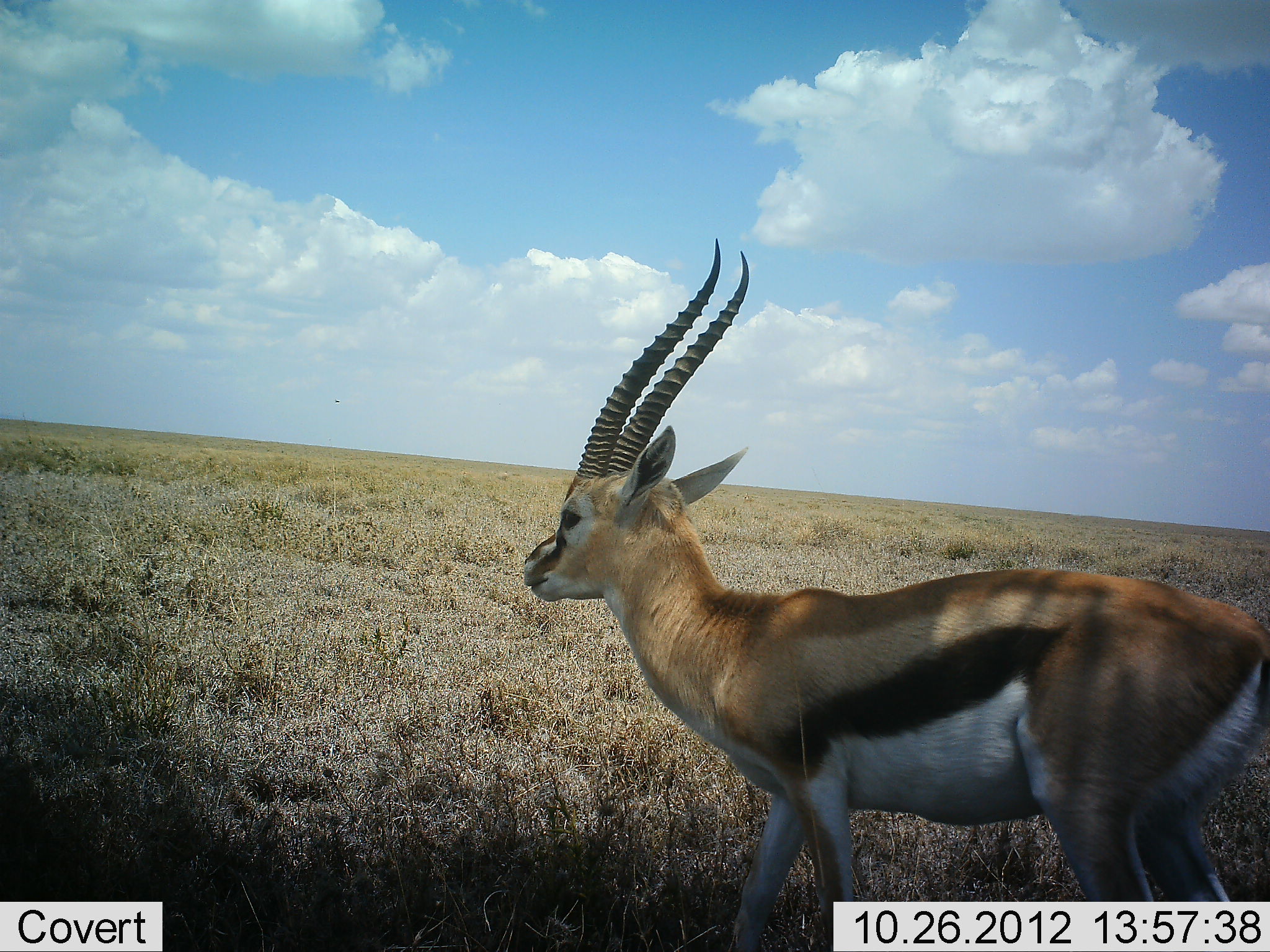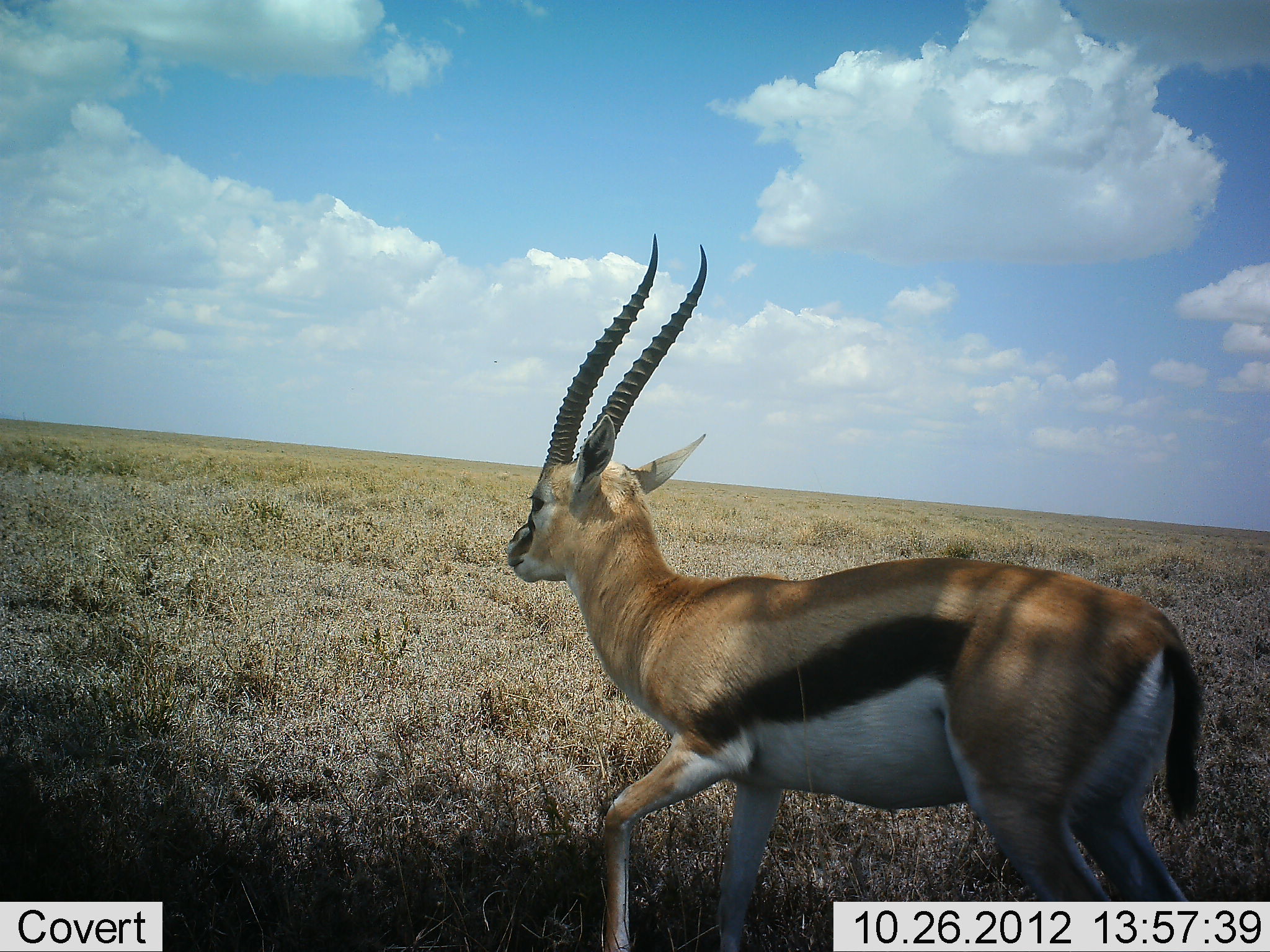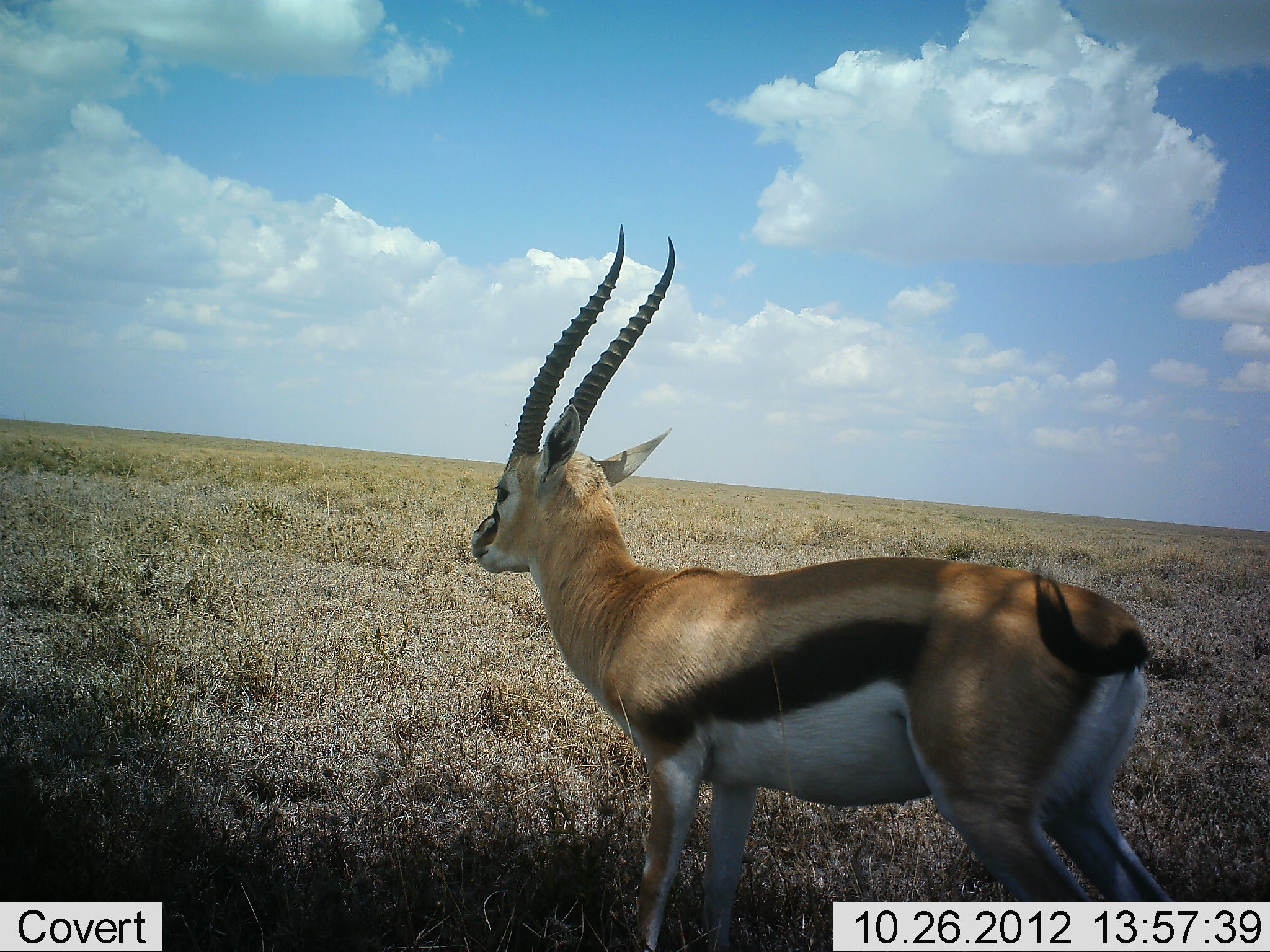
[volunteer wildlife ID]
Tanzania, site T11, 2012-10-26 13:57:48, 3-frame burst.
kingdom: Animalia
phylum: Chordata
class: Mammalia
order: Artiodactyla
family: Bovidae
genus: Eudorcas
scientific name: Eudorcas thomsonii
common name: thomson's gazelle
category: gazellethomsons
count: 1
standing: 30%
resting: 0%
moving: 70%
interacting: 0%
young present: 0%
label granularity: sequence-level